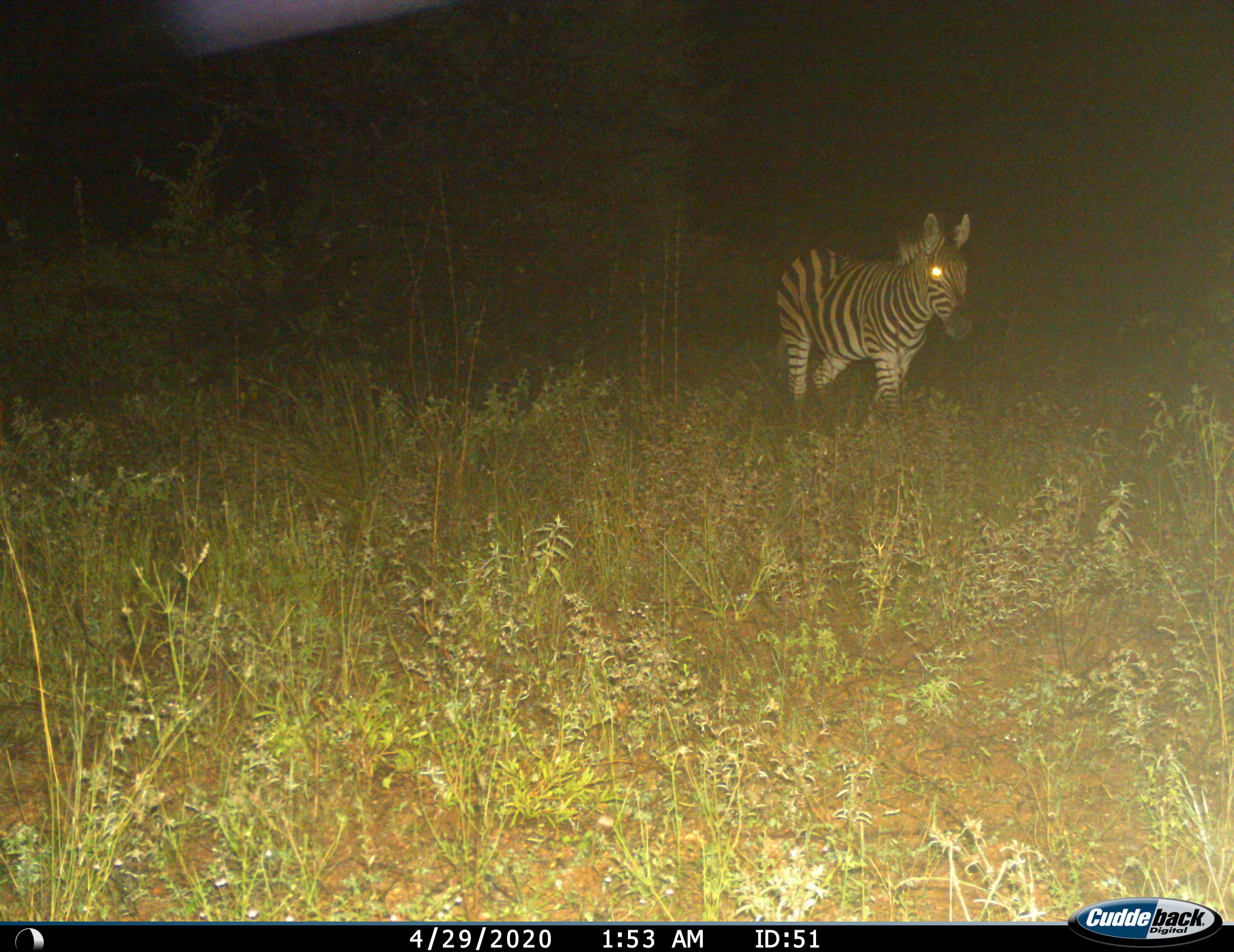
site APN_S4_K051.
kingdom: Animalia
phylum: Chordata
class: Mammalia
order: Perissodactyla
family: Equidae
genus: Equus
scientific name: Equus quagga burchellii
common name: burchell's zebra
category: zebraburchells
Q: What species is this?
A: Zebraburchells (burchell's zebra) (Equus quagga burchellii).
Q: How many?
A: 1.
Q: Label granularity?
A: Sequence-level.